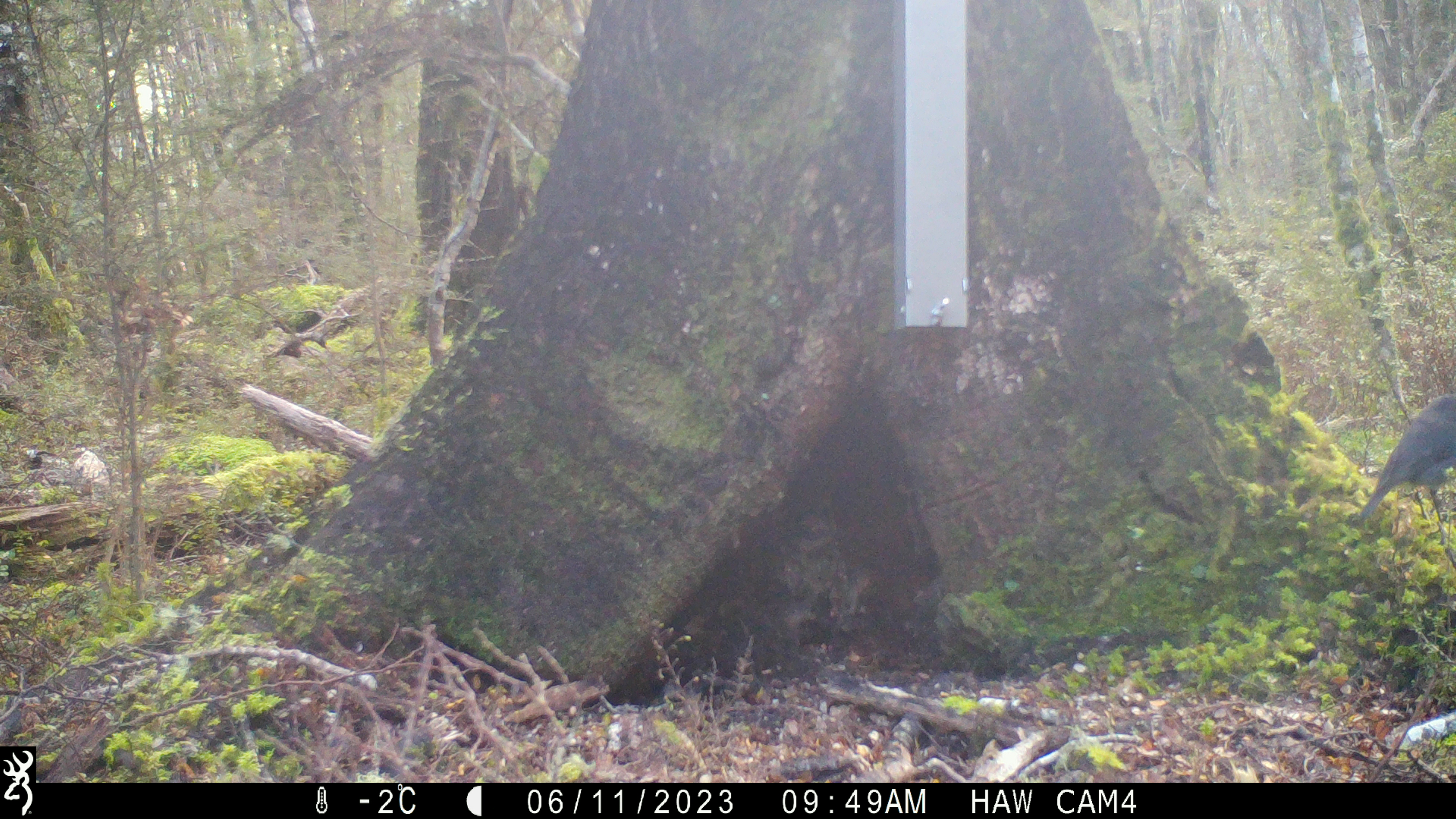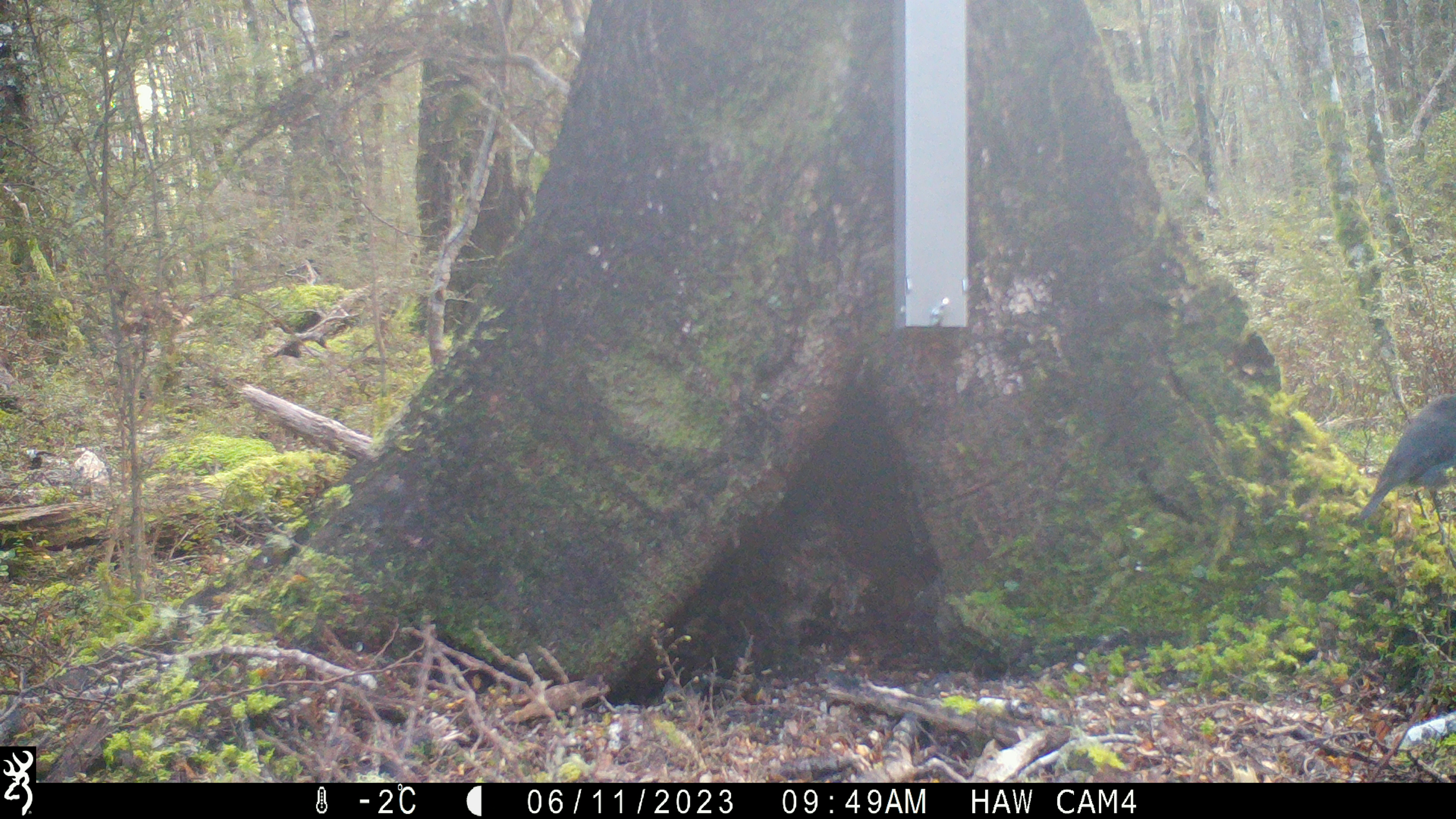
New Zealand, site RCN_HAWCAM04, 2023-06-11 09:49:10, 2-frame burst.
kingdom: Animalia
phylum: Chordata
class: Aves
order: Passeriformes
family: Petroicidae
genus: Petroica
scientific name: Petroica australis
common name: new zealand robin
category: robin